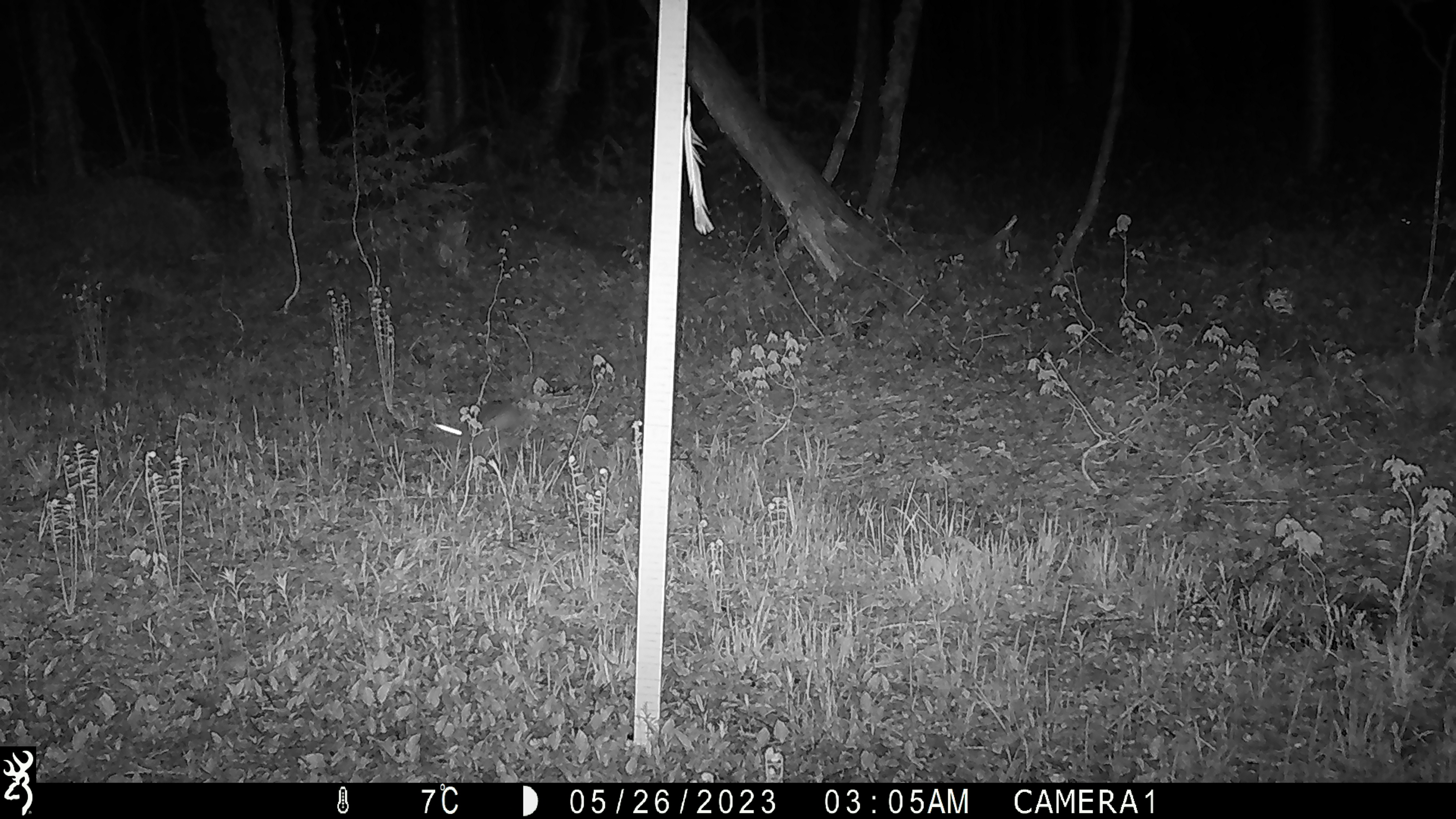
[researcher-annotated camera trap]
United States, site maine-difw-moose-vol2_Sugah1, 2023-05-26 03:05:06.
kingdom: Animalia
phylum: Chordata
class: Mammalia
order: Lagomorpha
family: Leporidae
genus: Lepus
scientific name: Lepus americanus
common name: snowshoe hare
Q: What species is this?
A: Snowshoe hare (Lepus americanus).